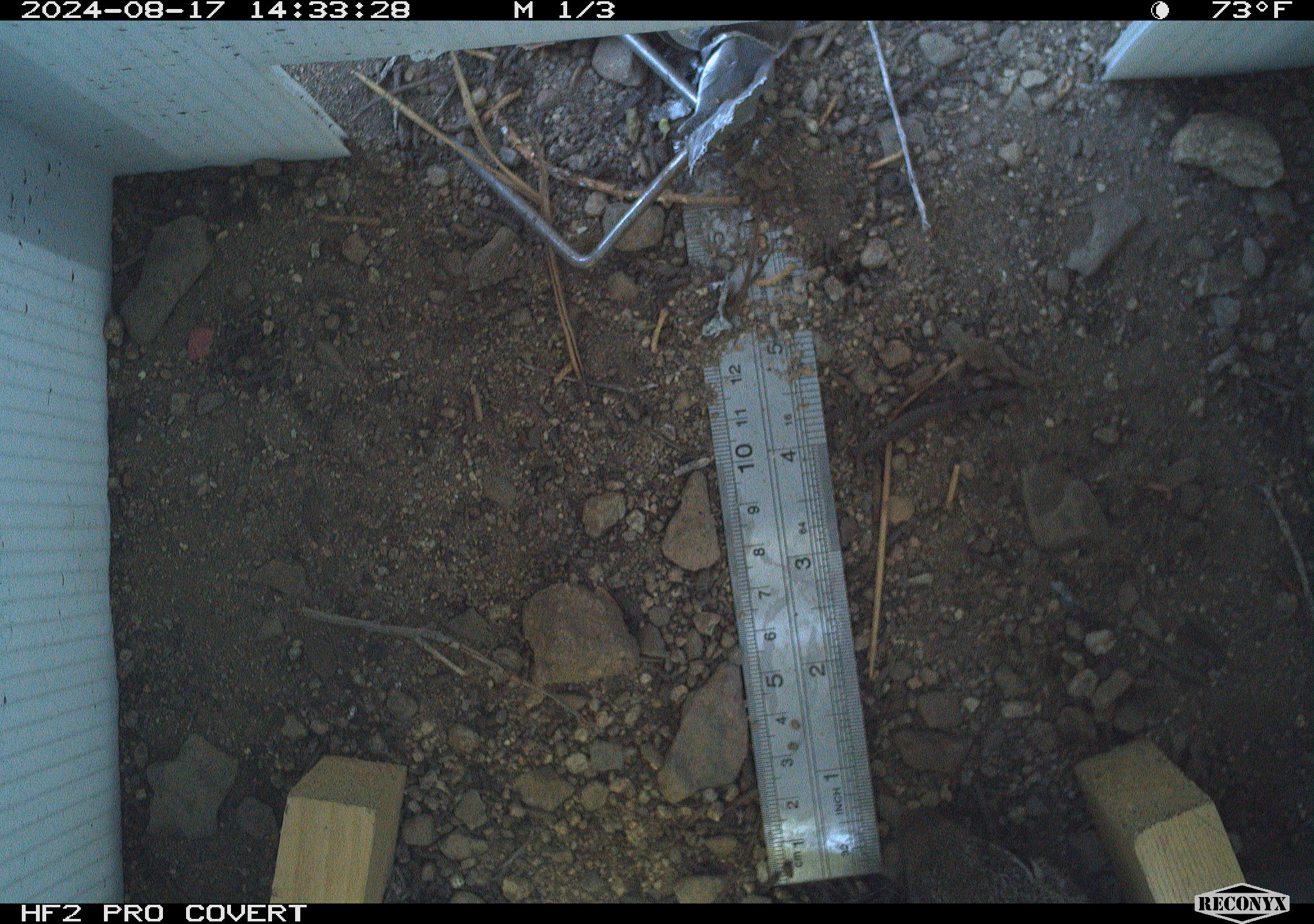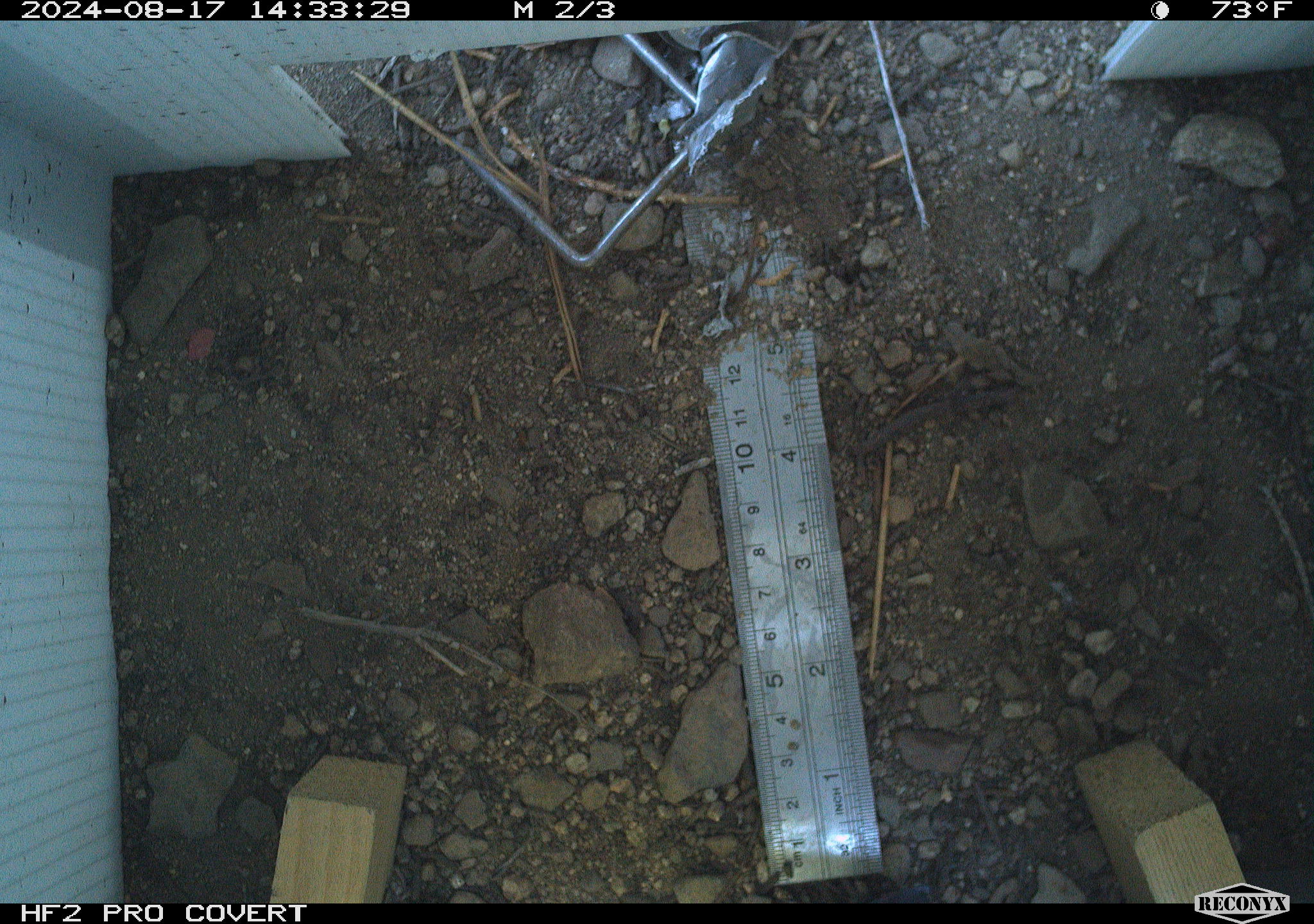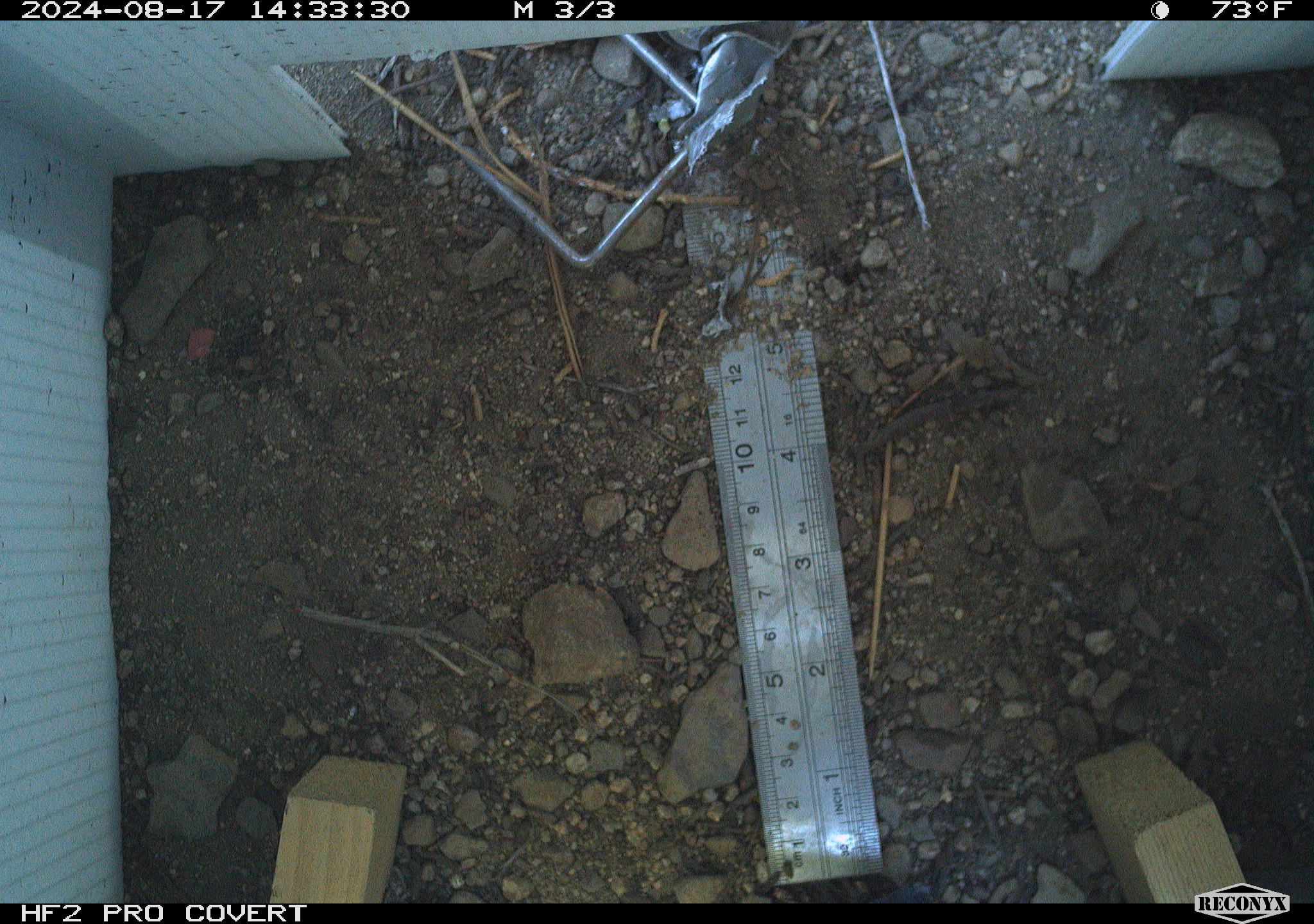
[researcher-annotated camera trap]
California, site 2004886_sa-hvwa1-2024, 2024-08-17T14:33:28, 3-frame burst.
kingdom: Animalia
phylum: Chordata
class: Mammalia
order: Rodentia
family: Sciuridae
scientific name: Sciuridae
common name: squirrels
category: sciuridae family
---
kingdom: Animalia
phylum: Chordata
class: Mammalia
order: Rodentia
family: Sciuridae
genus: Neotamias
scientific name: Neotamias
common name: western chipmunks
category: neotamias species